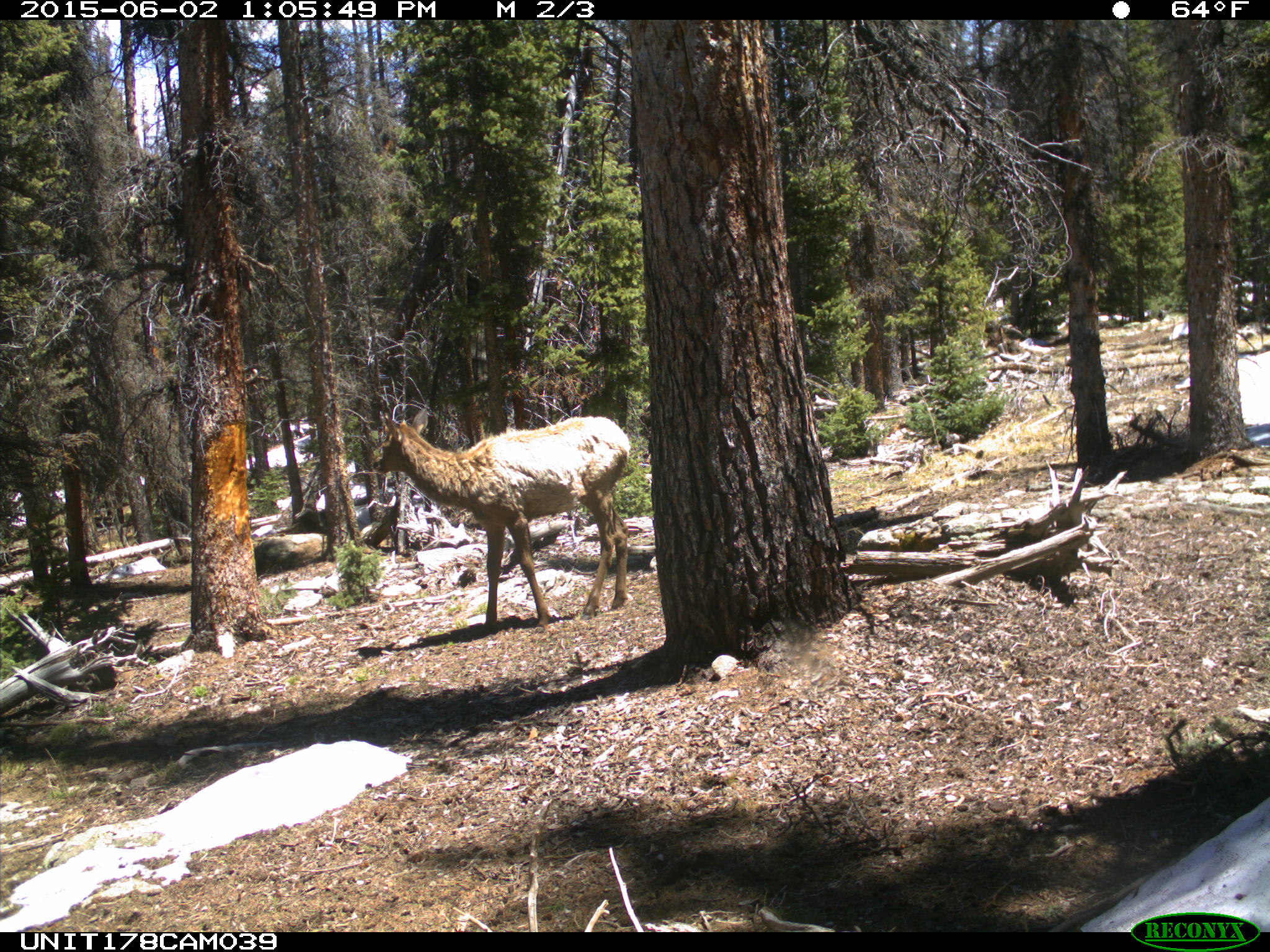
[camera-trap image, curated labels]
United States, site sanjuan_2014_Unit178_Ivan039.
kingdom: Animalia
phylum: Chordata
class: Mammalia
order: Artiodactyla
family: Cervidae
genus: Cervus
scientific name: Cervus elaphus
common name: red deer